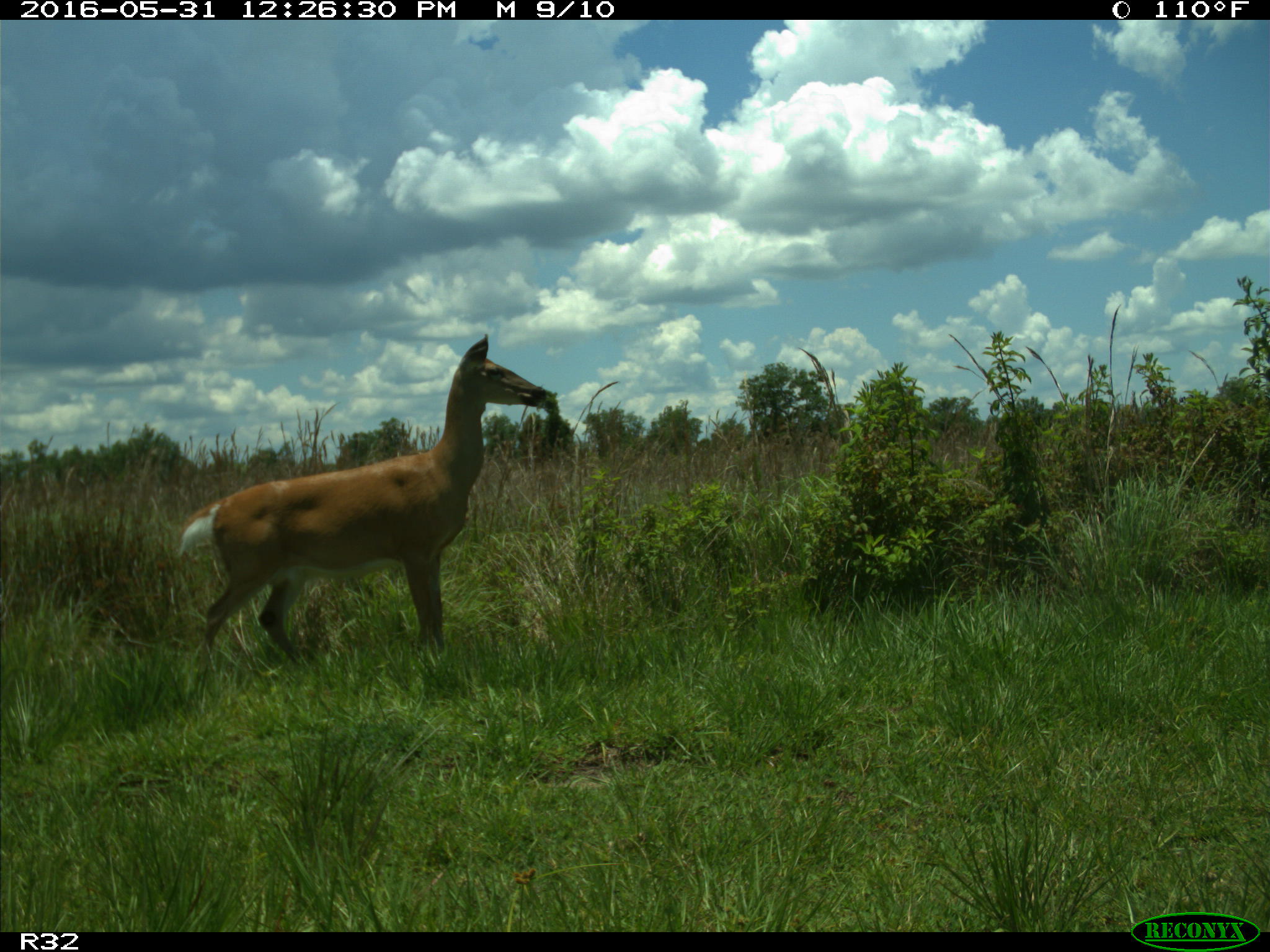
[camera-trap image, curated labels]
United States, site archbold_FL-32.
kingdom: Animalia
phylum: Chordata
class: Mammalia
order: Artiodactyla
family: Cervidae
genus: Odocoileus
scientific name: Odocoileus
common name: deer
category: unidentified deer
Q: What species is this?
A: Unidentified deer (deer) (Odocoileus).